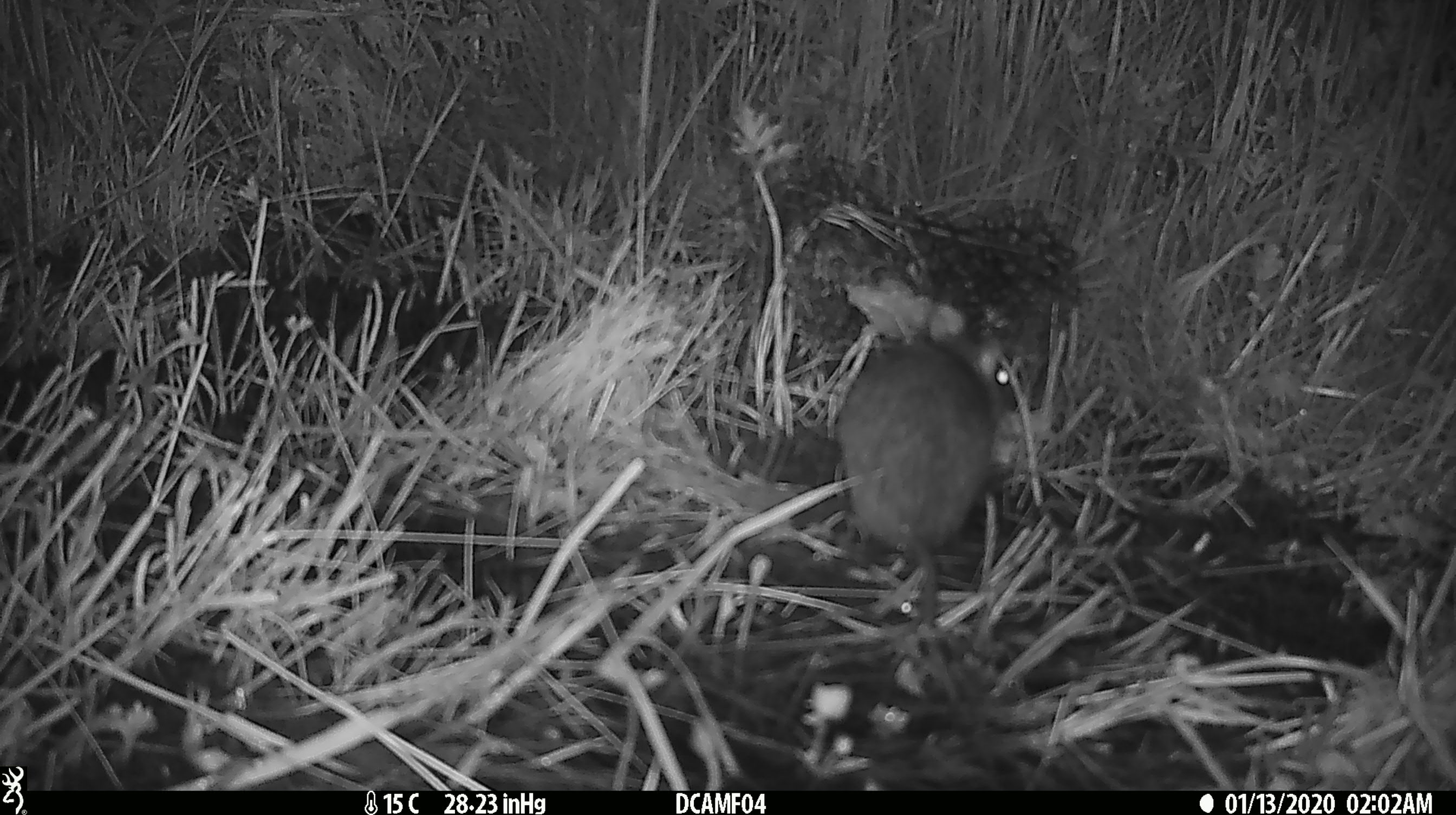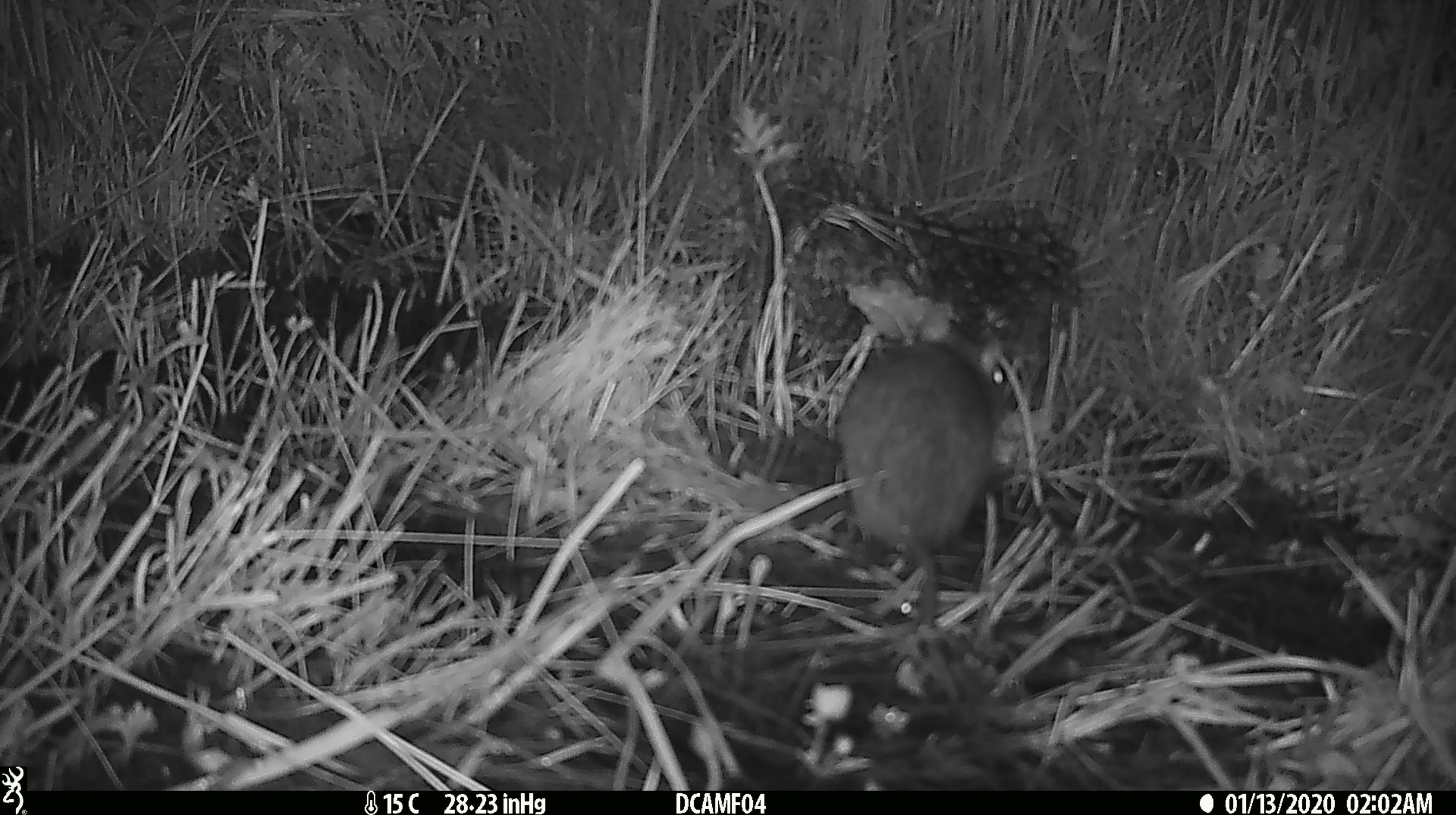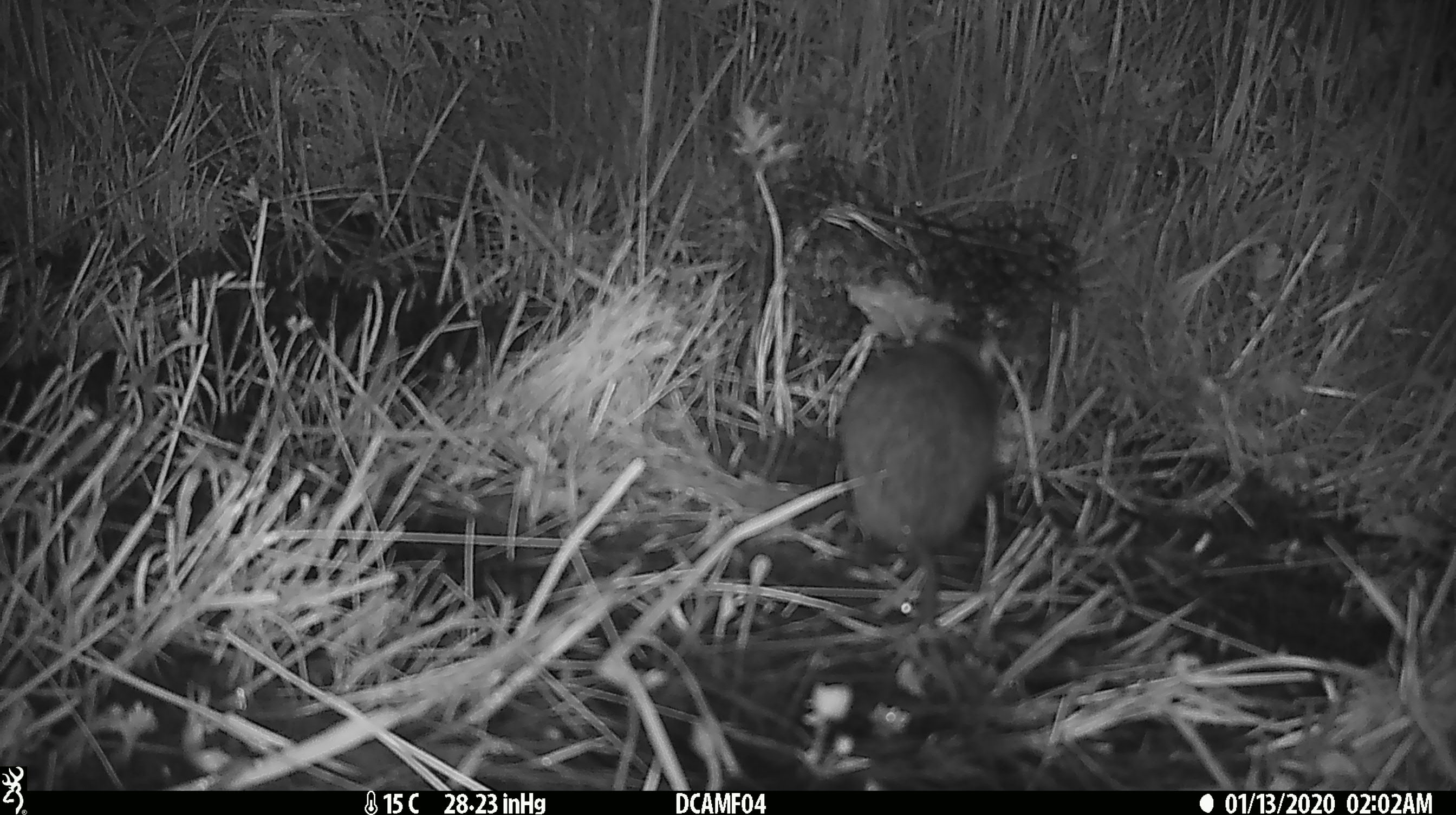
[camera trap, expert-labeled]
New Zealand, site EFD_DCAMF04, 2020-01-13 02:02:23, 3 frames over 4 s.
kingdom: Animalia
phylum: Chordata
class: Mammalia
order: Rodentia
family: Muridae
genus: Rattus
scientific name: Rattus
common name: rat